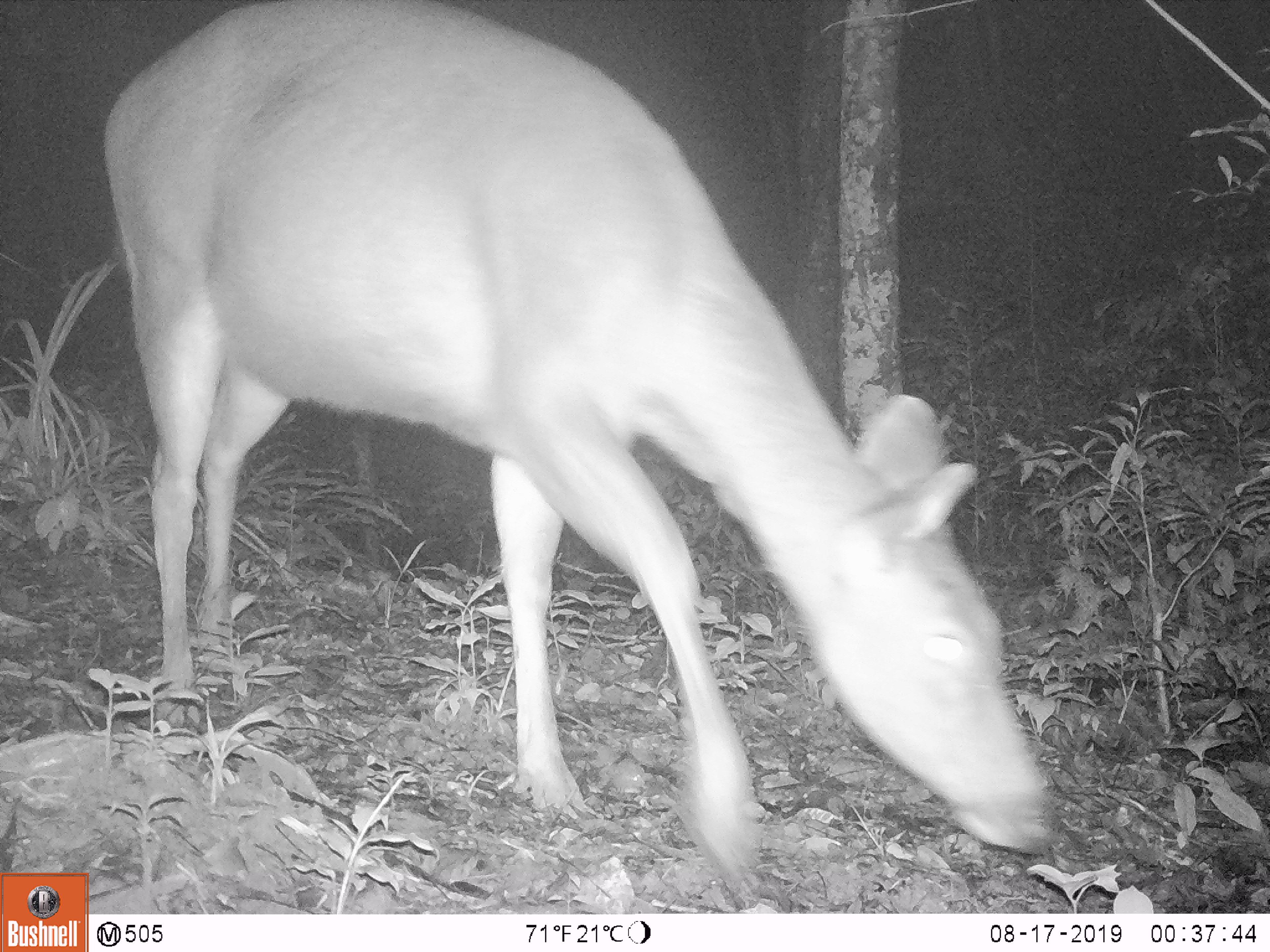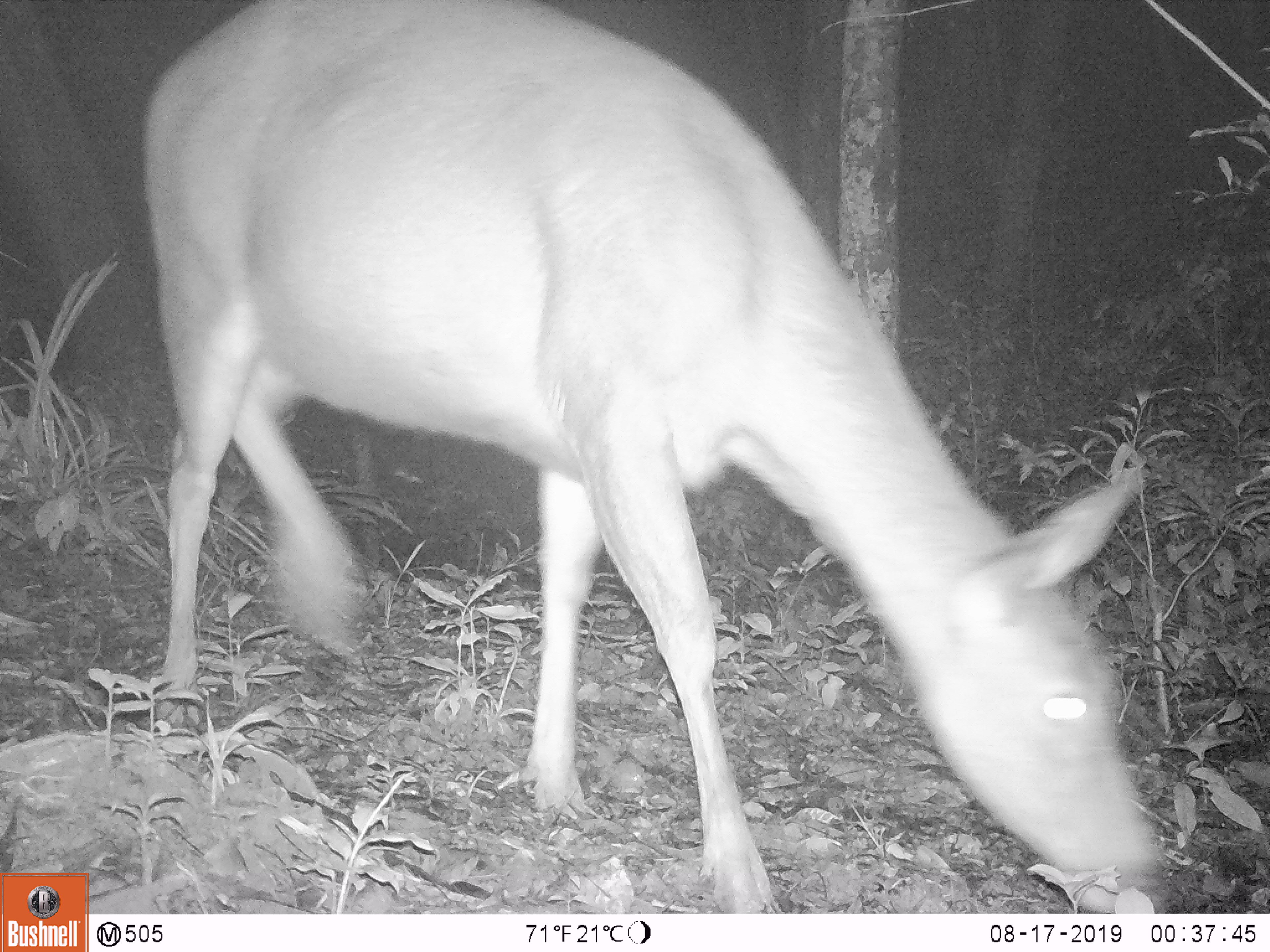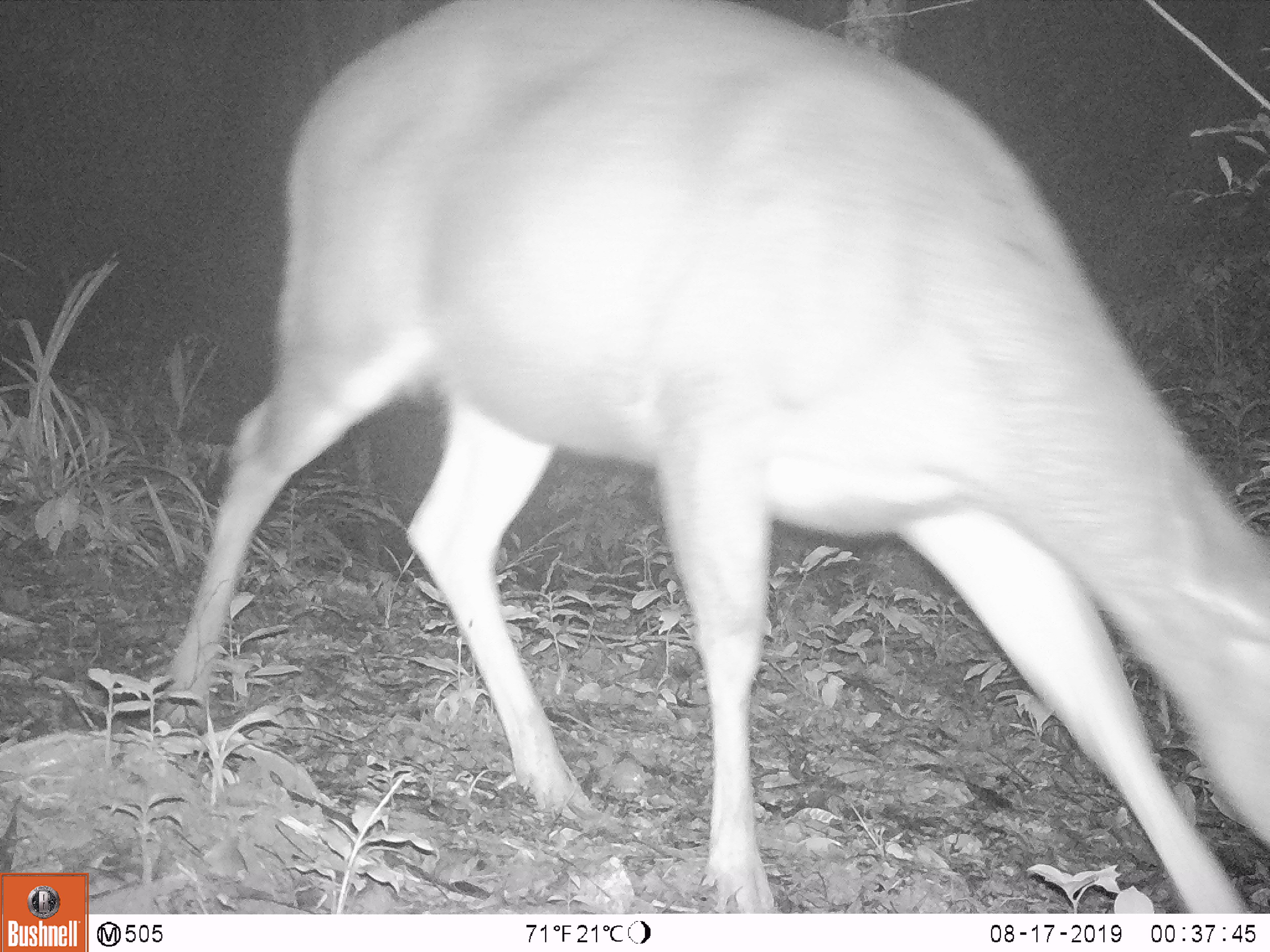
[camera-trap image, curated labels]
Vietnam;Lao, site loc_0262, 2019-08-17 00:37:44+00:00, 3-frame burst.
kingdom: Animalia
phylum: Chordata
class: Mammalia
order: Artiodactyla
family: Cervidae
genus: Rusa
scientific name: Rusa unicolor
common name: sambar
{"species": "sambar (Rusa unicolor)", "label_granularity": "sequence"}